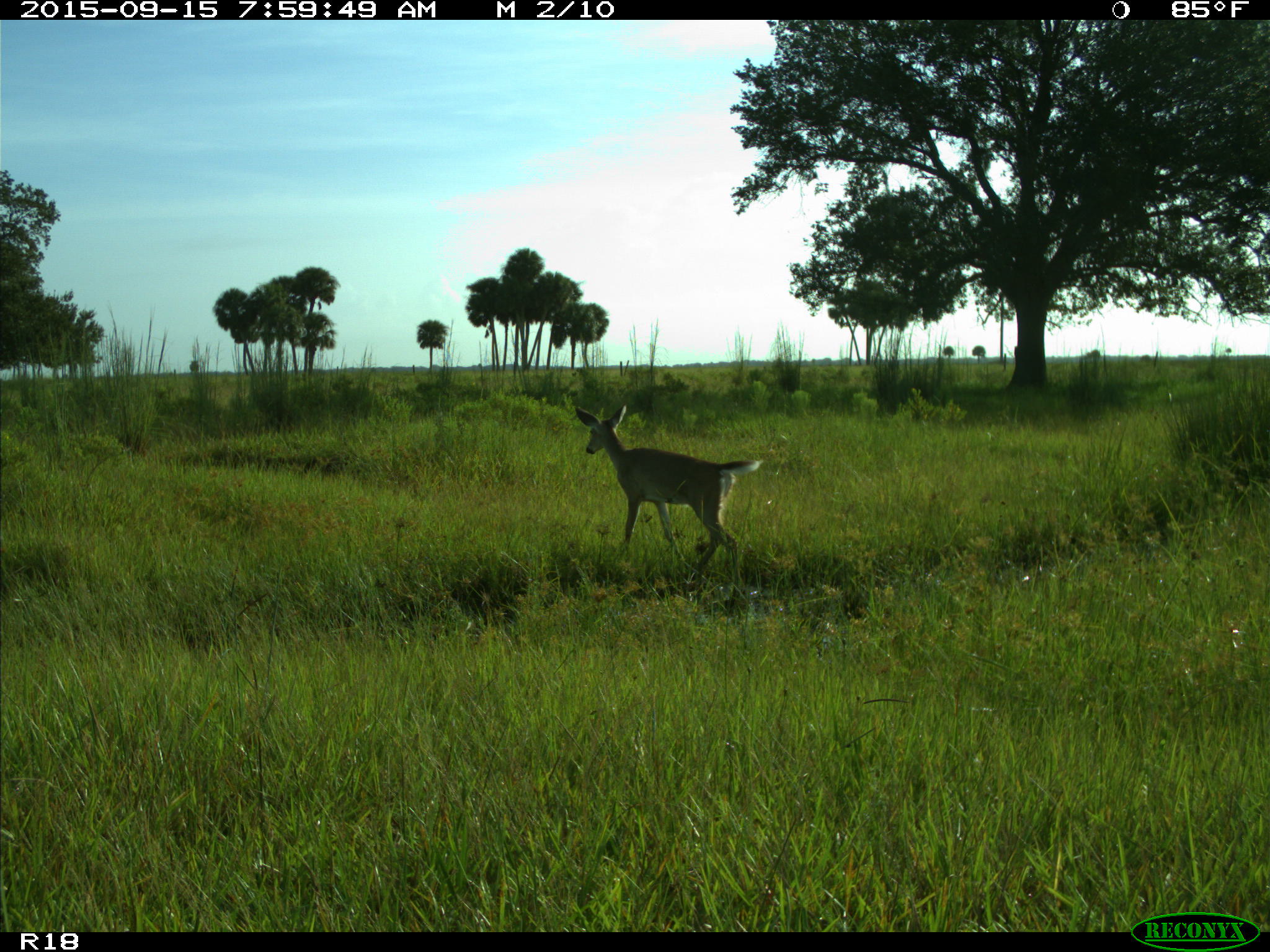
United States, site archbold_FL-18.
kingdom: Animalia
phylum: Chordata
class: Mammalia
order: Artiodactyla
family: Cervidae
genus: Odocoileus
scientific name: Odocoileus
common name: deer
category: unidentified deer